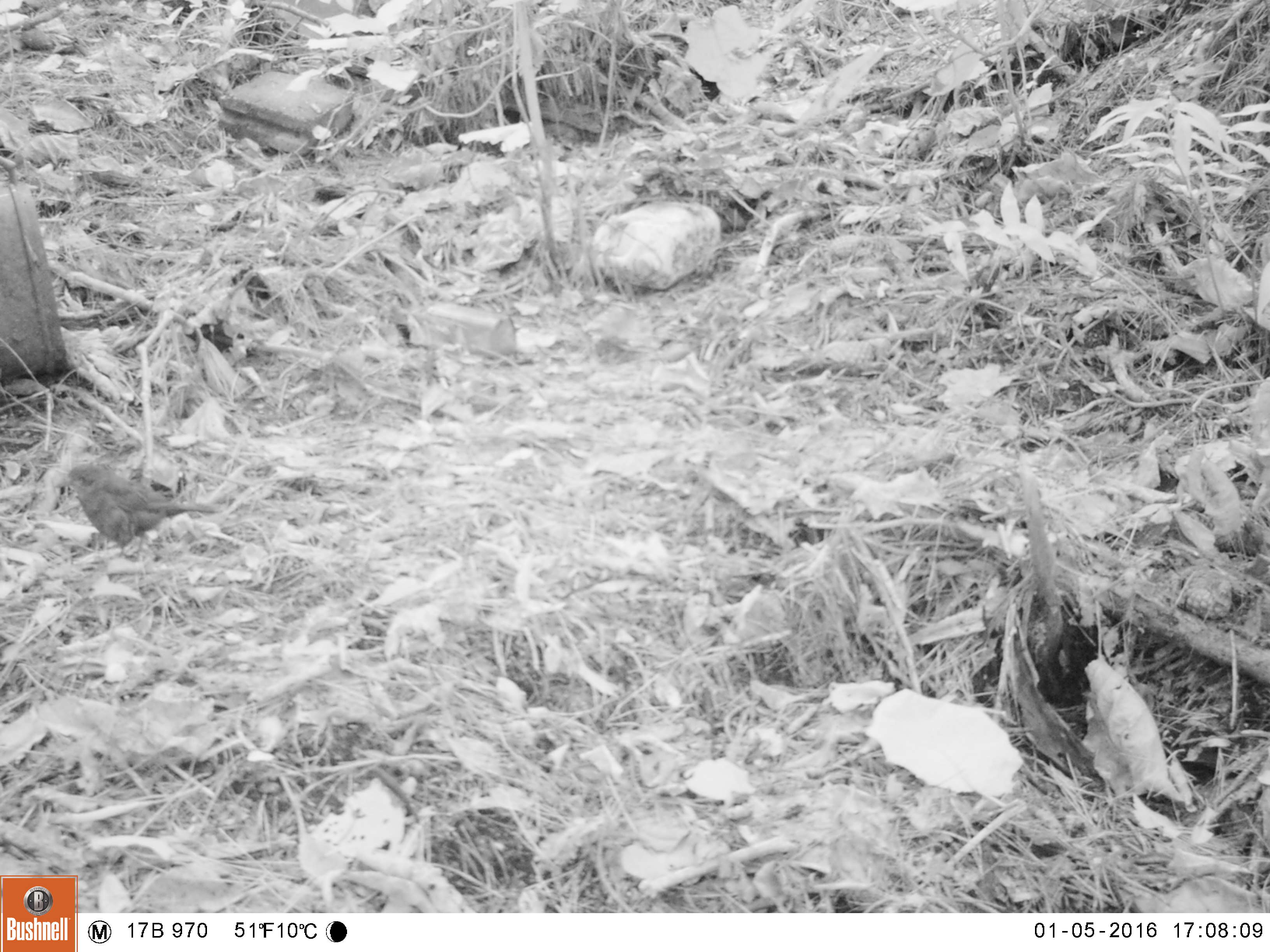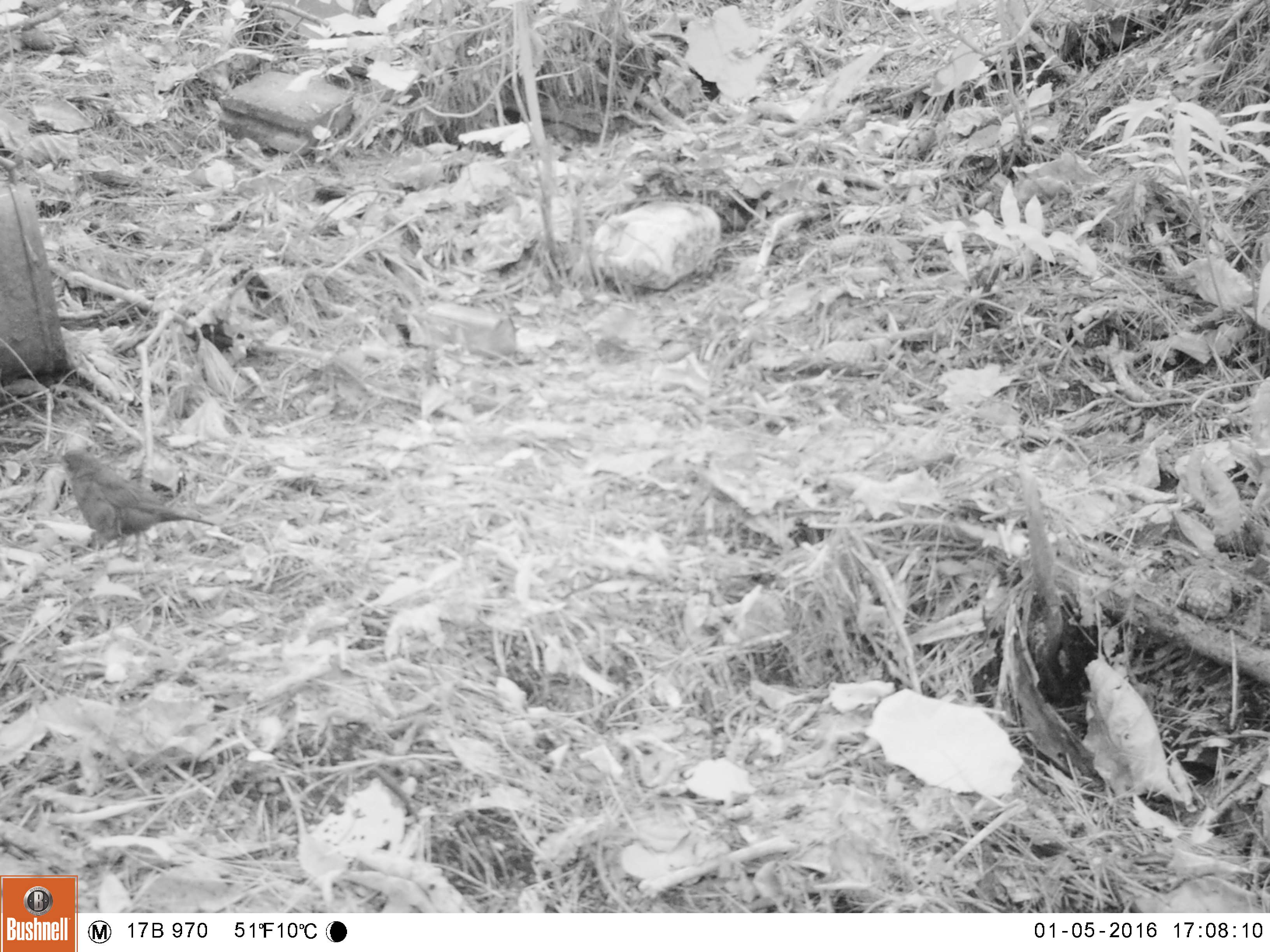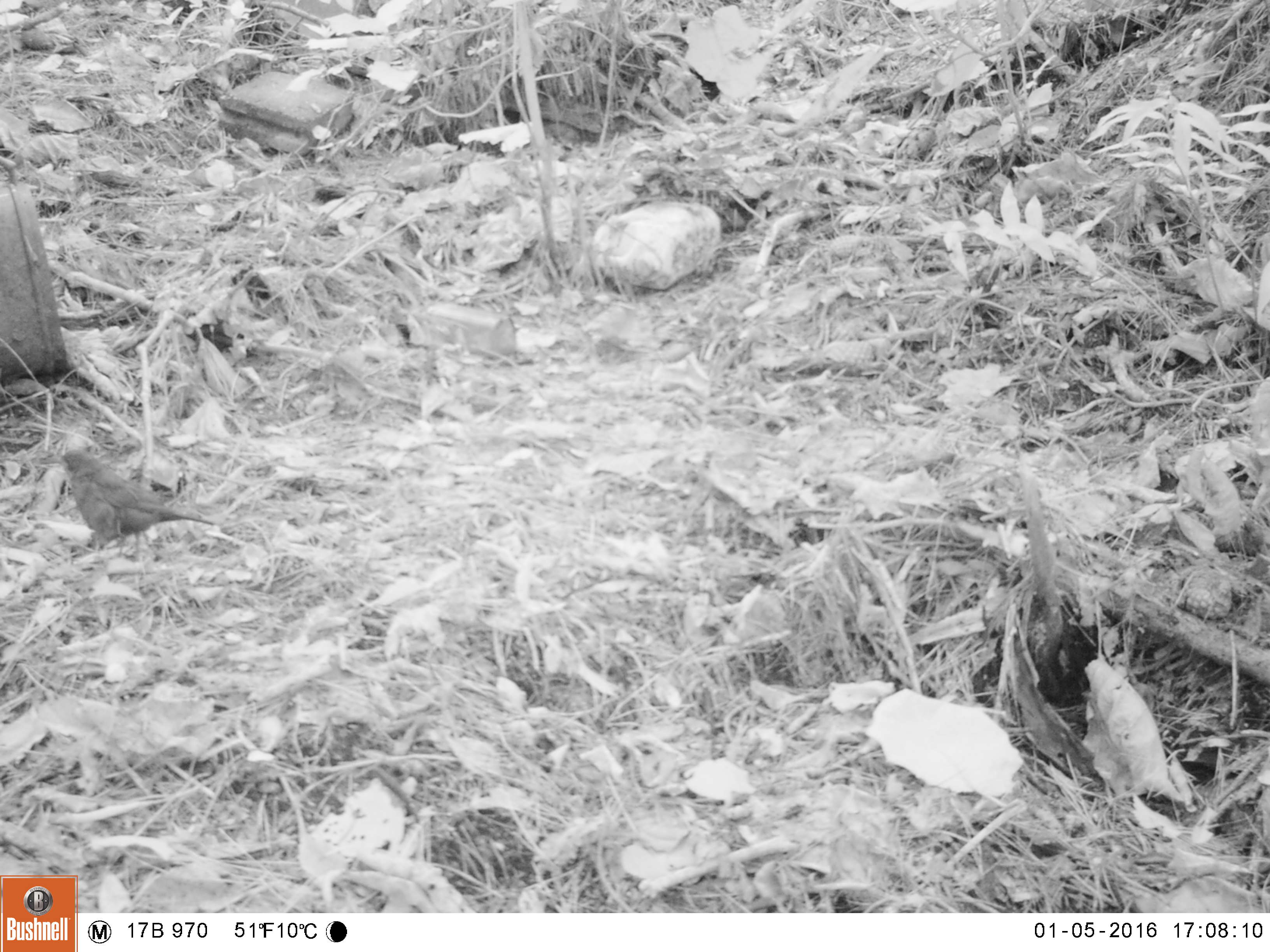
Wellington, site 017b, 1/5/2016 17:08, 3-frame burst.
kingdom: Animalia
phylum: Chordata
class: Aves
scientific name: Aves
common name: bird